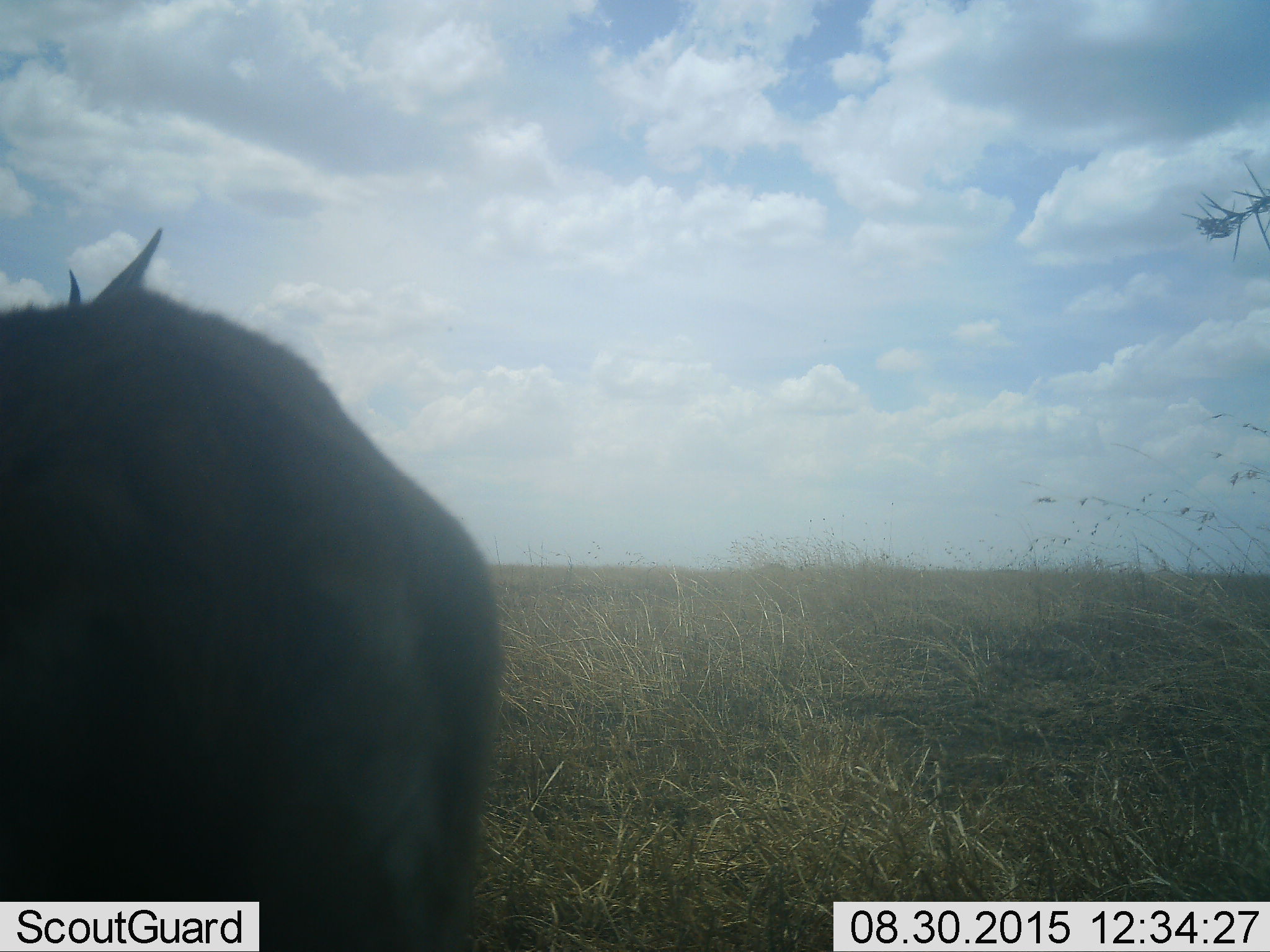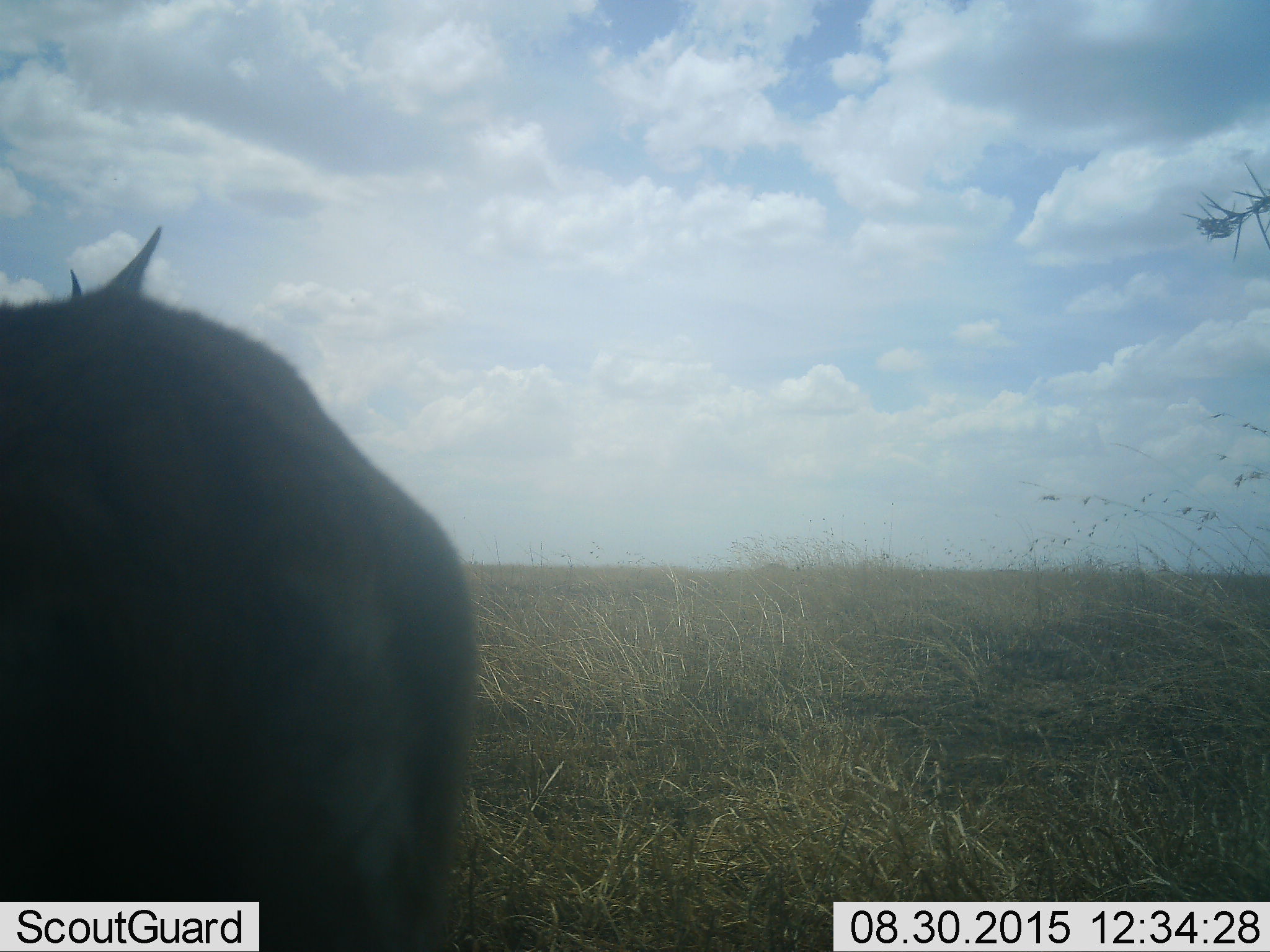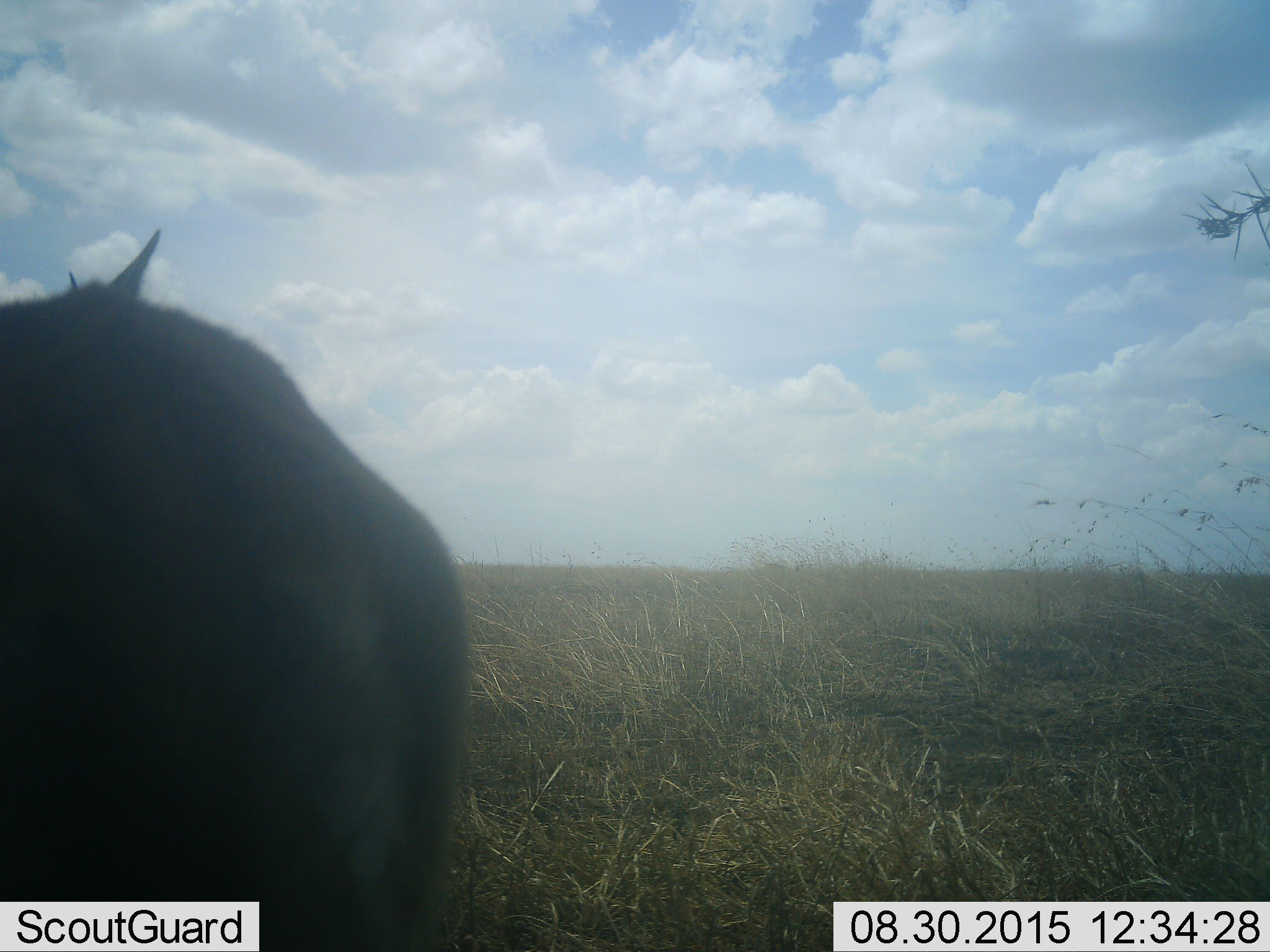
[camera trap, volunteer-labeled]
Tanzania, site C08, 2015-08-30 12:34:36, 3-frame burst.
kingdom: Animalia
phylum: Chordata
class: Mammalia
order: Artiodactyla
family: Bovidae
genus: Eudorcas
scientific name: Eudorcas thomsonii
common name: thomson's gazelle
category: gazellethomsons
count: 1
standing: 100%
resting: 0%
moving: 0%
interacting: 0%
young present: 0%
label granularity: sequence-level